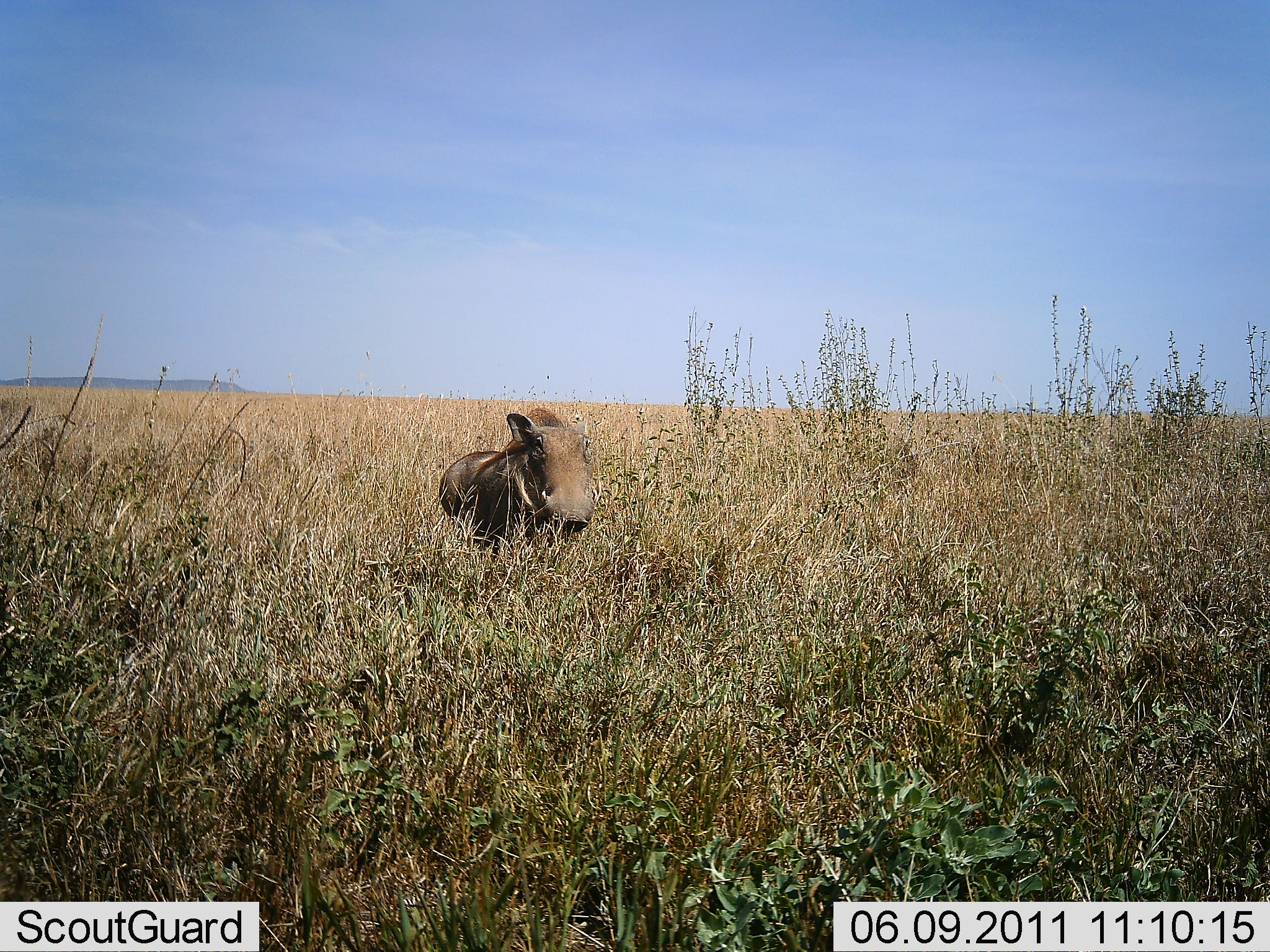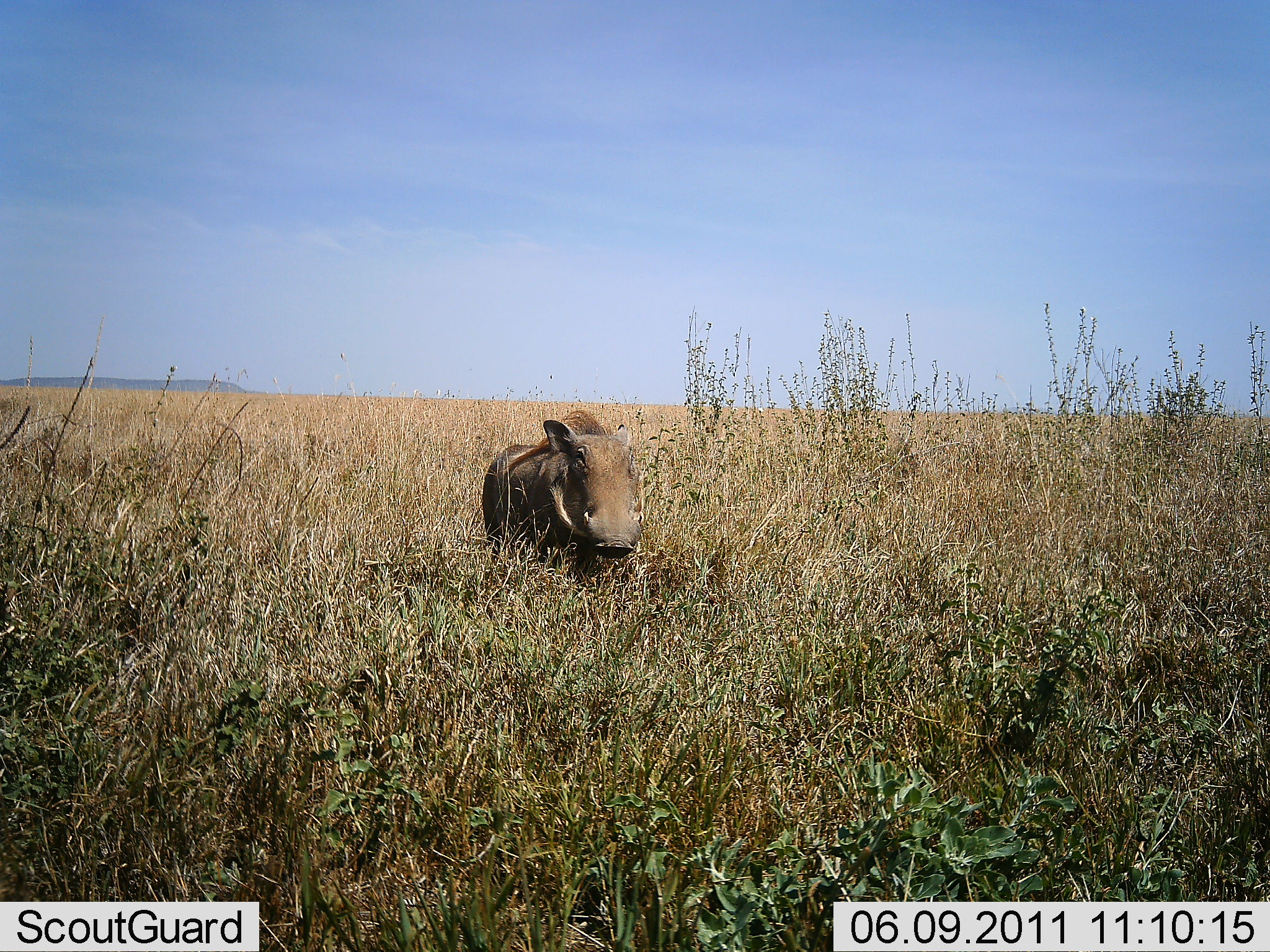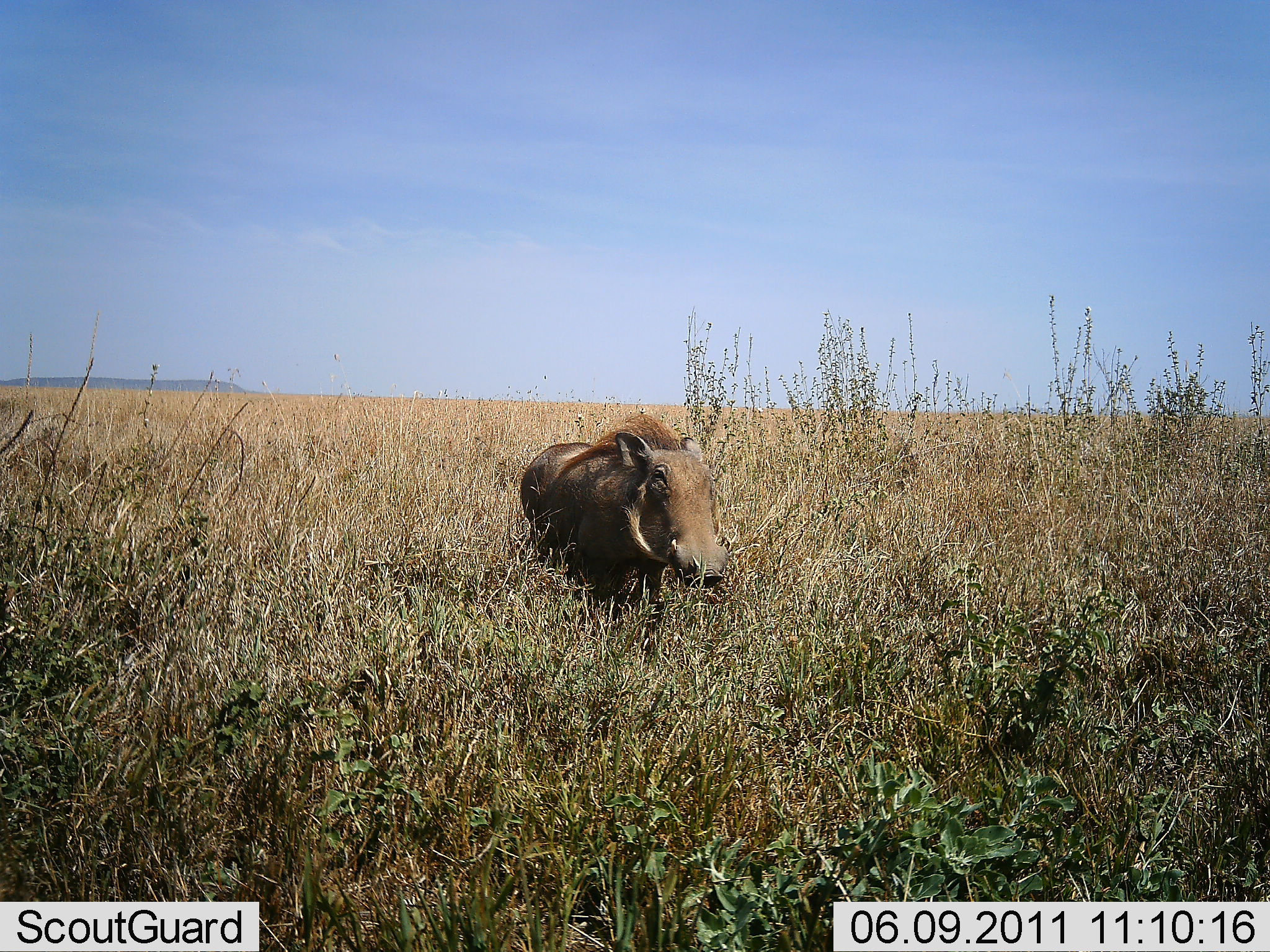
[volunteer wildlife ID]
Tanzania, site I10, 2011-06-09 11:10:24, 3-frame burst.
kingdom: Animalia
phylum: Chordata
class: Mammalia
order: Artiodactyla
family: Suidae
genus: Phacochoerus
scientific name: Phacochoerus africanus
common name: warthog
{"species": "warthog (Phacochoerus africanus)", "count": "1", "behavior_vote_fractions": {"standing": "9%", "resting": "0%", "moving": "91%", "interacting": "0%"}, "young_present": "0%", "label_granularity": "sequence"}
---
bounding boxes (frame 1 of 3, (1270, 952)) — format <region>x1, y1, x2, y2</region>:
animal: <region>439, 406, 602, 562</region>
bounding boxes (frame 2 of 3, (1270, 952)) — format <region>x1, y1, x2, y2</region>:
animal: <region>481, 410, 648, 585</region>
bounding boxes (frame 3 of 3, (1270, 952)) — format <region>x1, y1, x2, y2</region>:
animal: <region>517, 414, 727, 660</region>